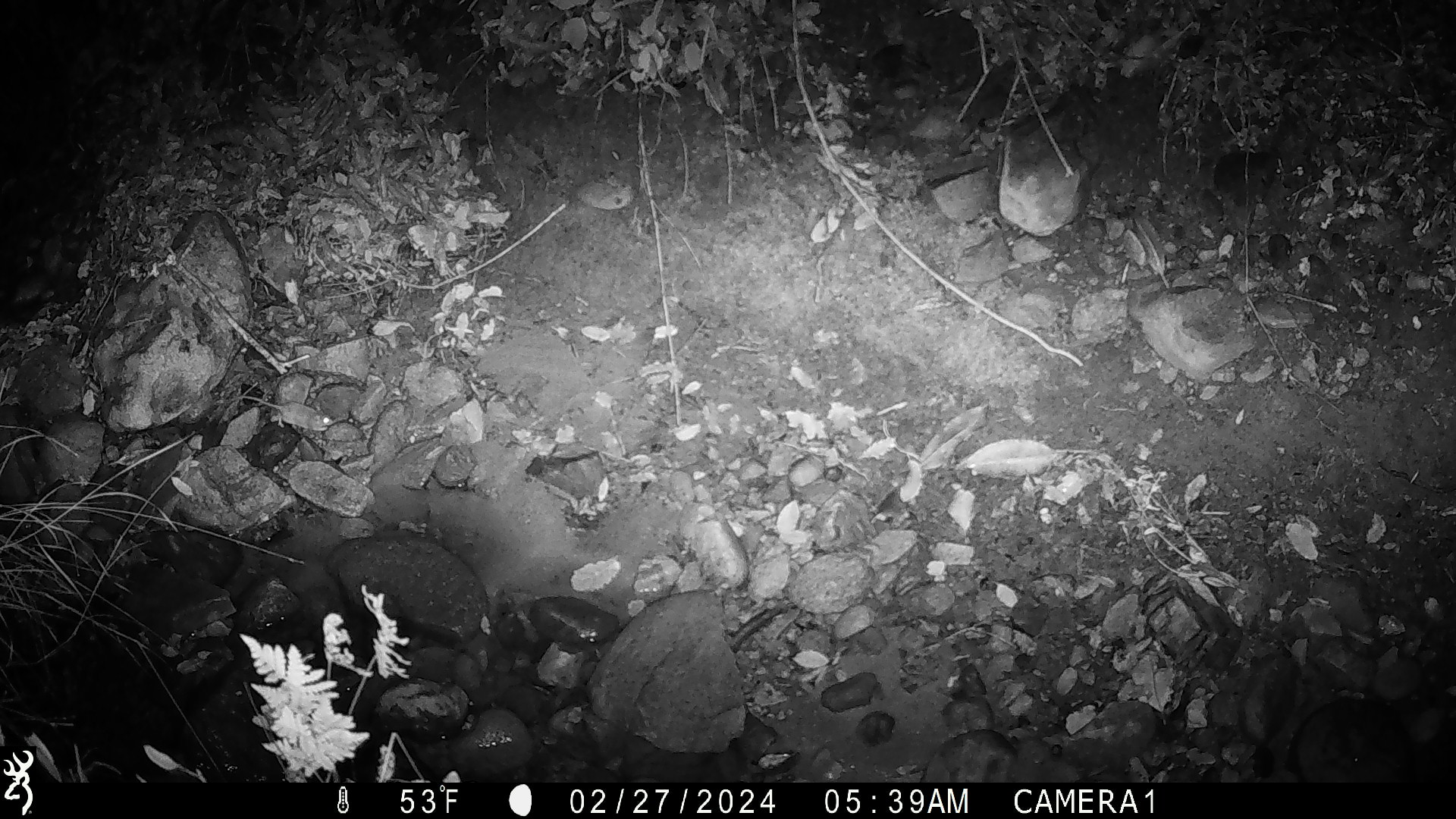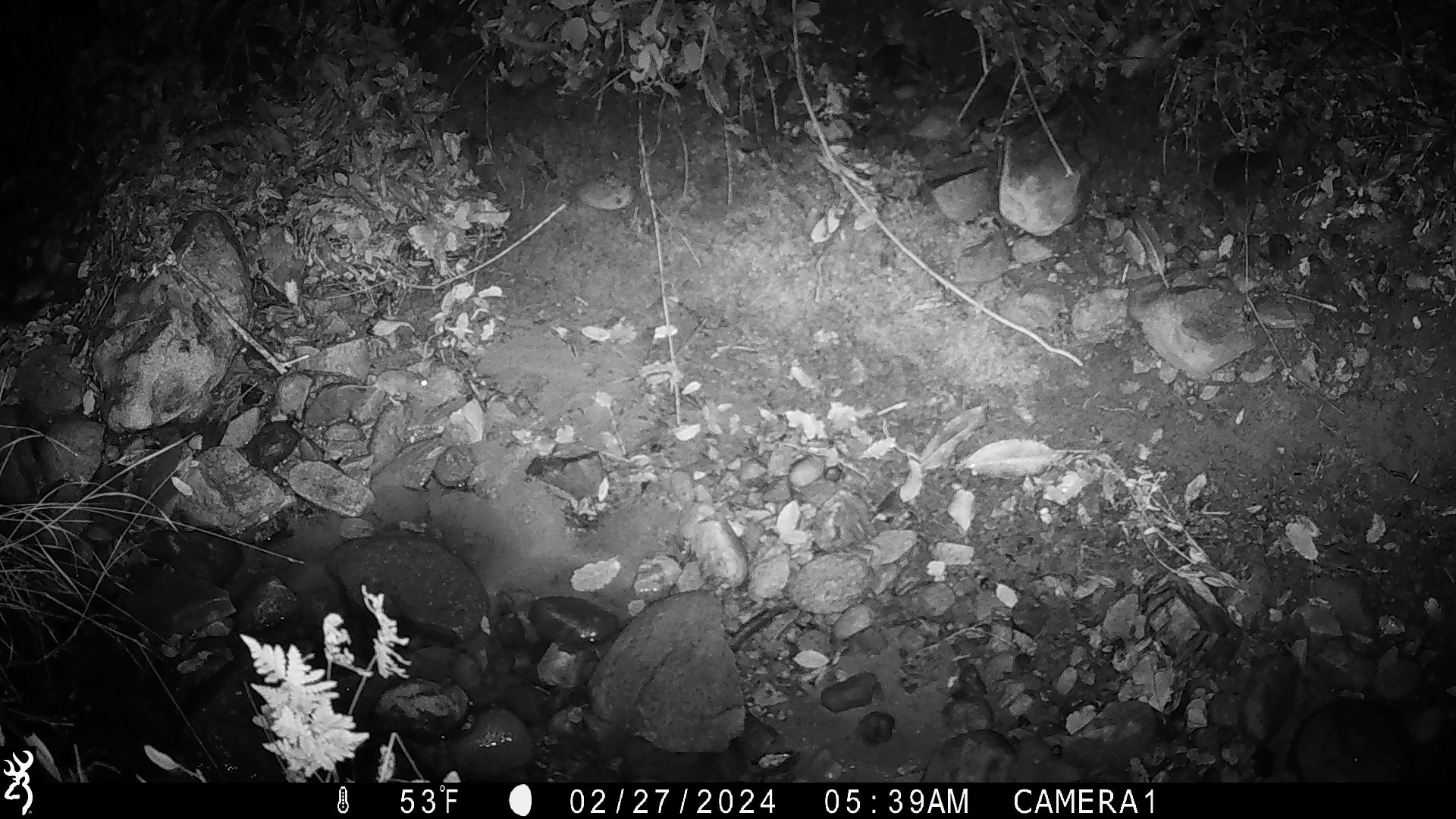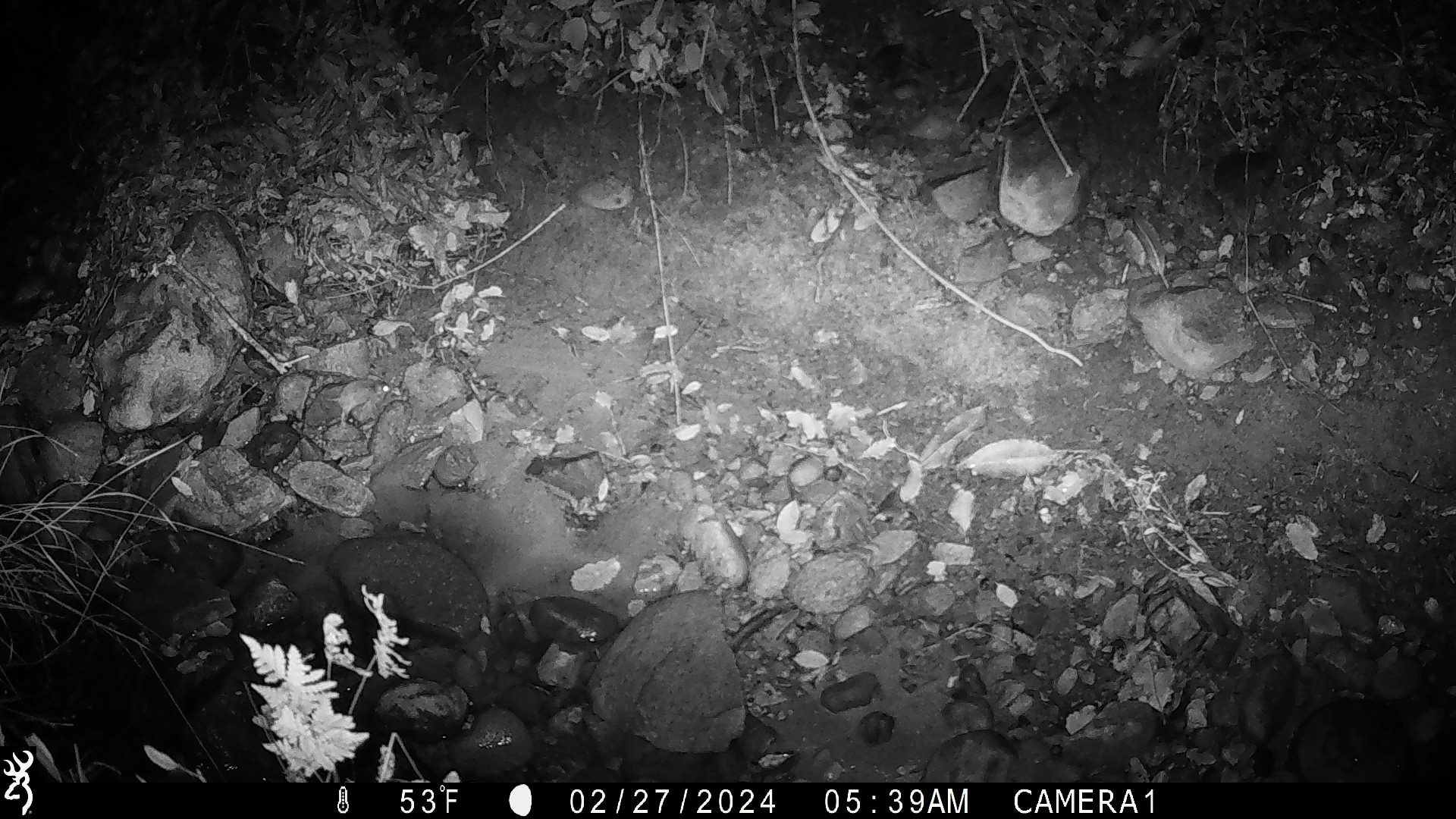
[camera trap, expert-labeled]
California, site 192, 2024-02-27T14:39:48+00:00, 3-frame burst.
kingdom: Animalia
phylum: Chordata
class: Mammalia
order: Rodentia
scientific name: Rodentia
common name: mouse or rat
Mouse or rat (Rodentia).